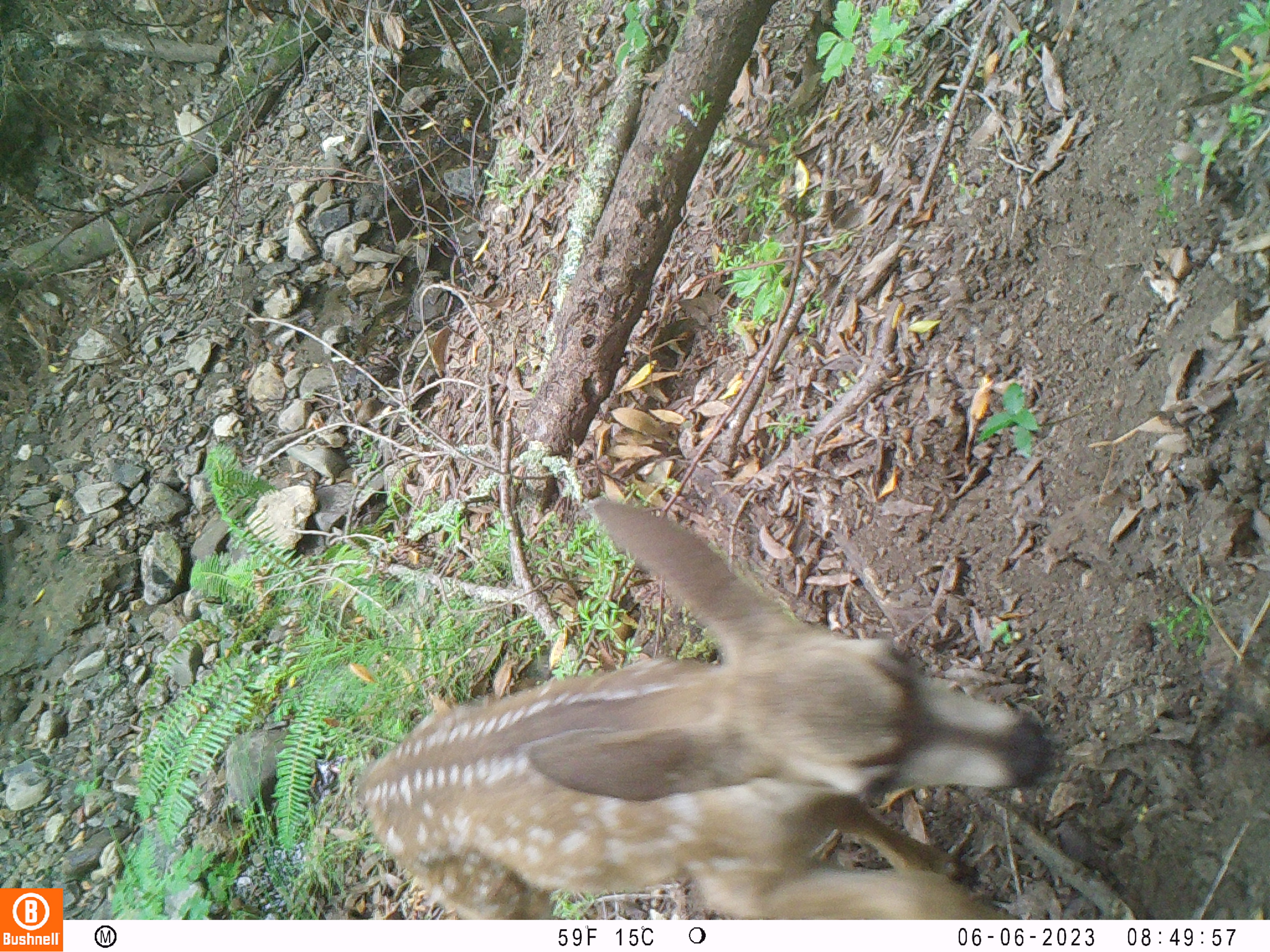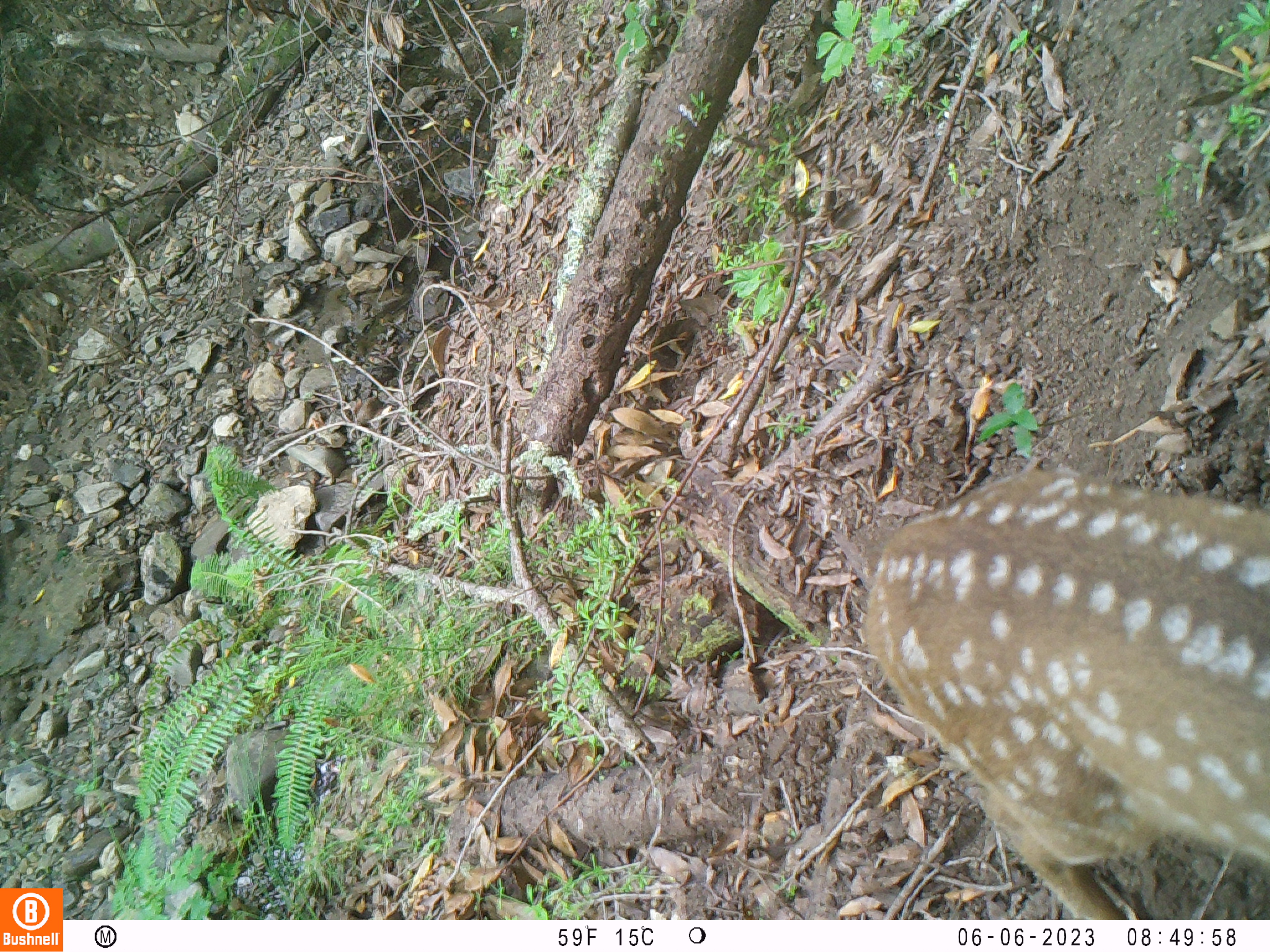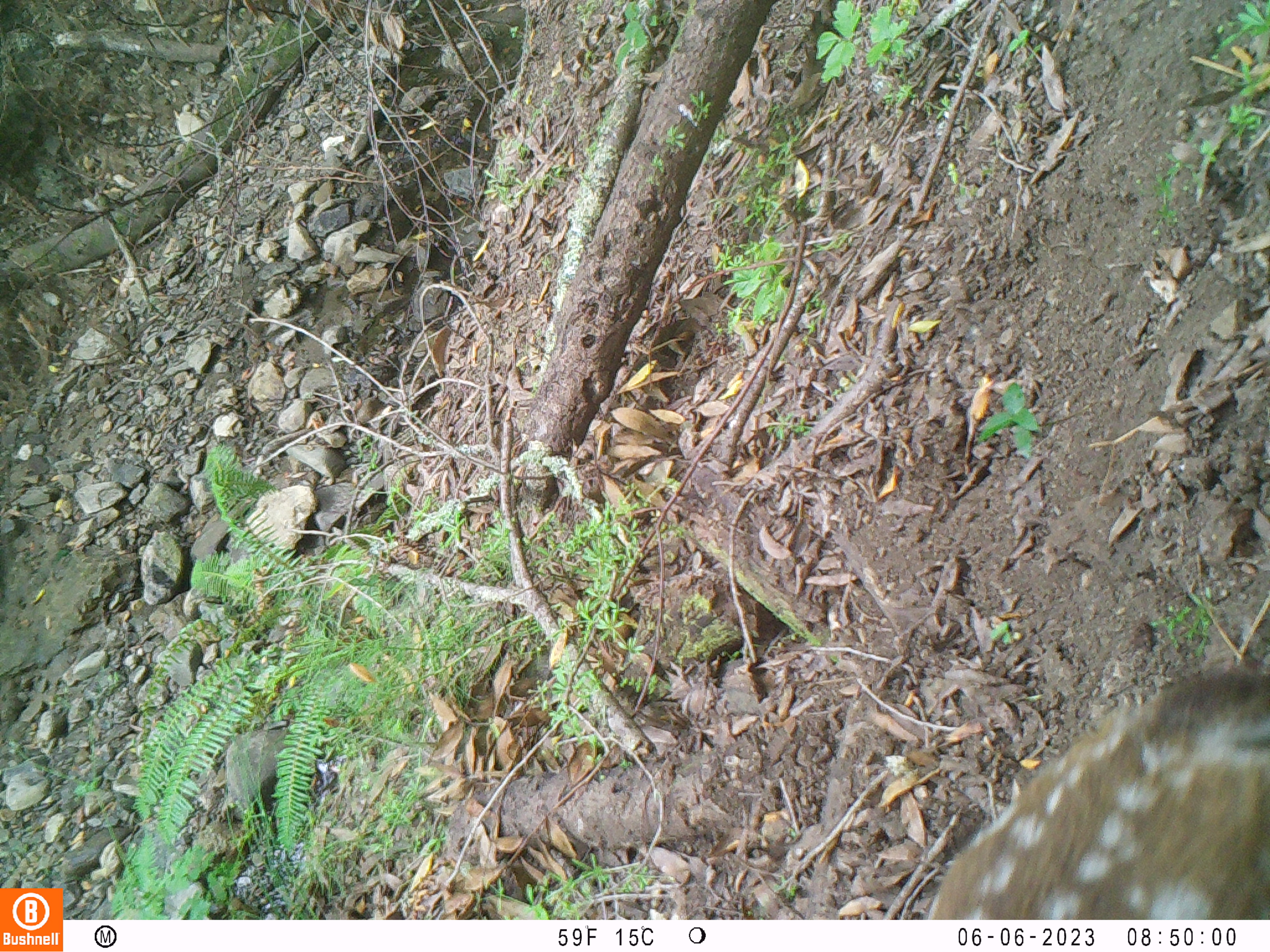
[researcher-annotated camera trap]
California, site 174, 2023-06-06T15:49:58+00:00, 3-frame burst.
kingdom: Animalia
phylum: Chordata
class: Mammalia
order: Artiodactyla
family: Cervidae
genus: Odocoileus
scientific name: Odocoileus hemionus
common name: mule deer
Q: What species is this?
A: Mule deer (Odocoileus hemionus).